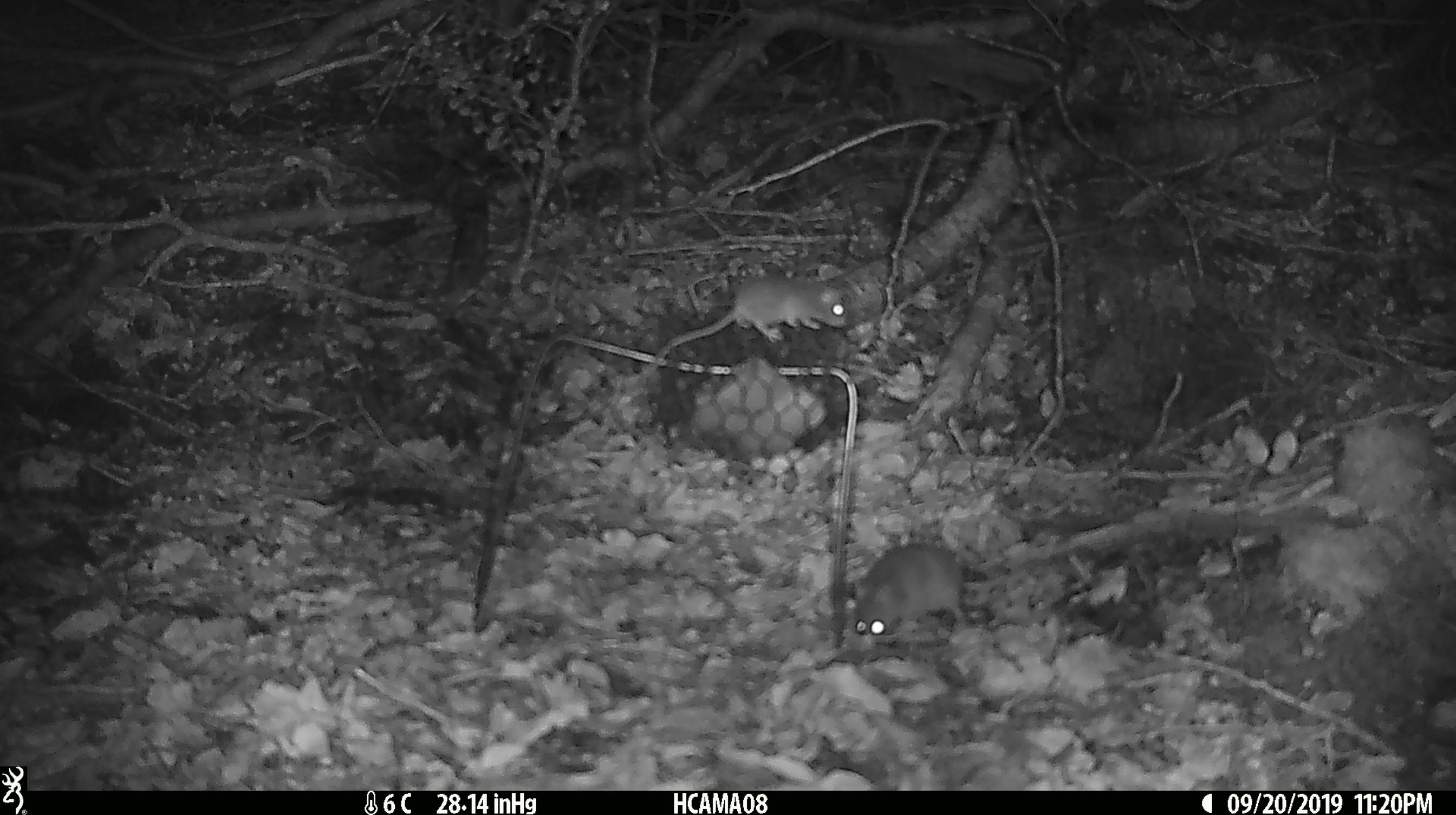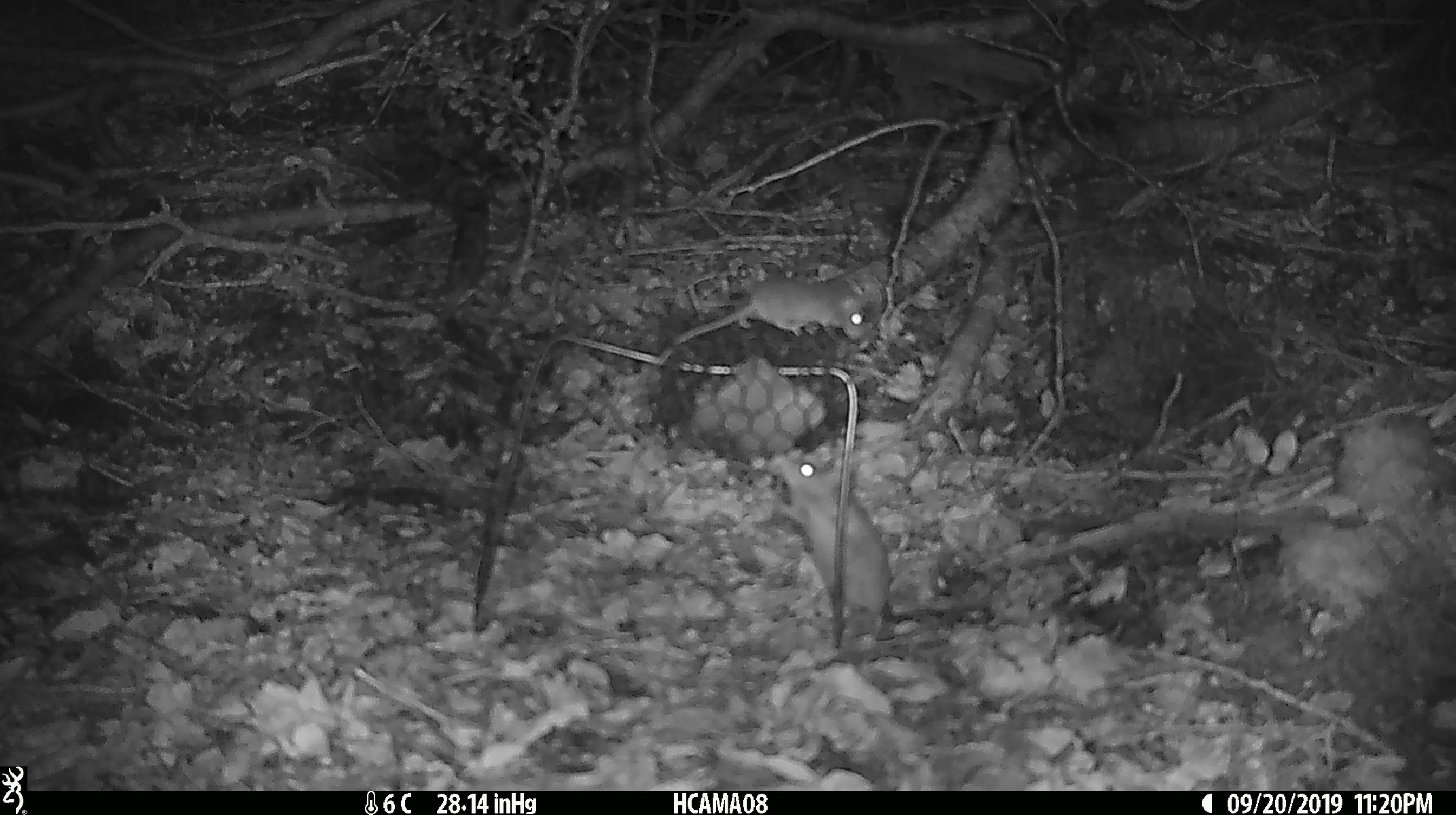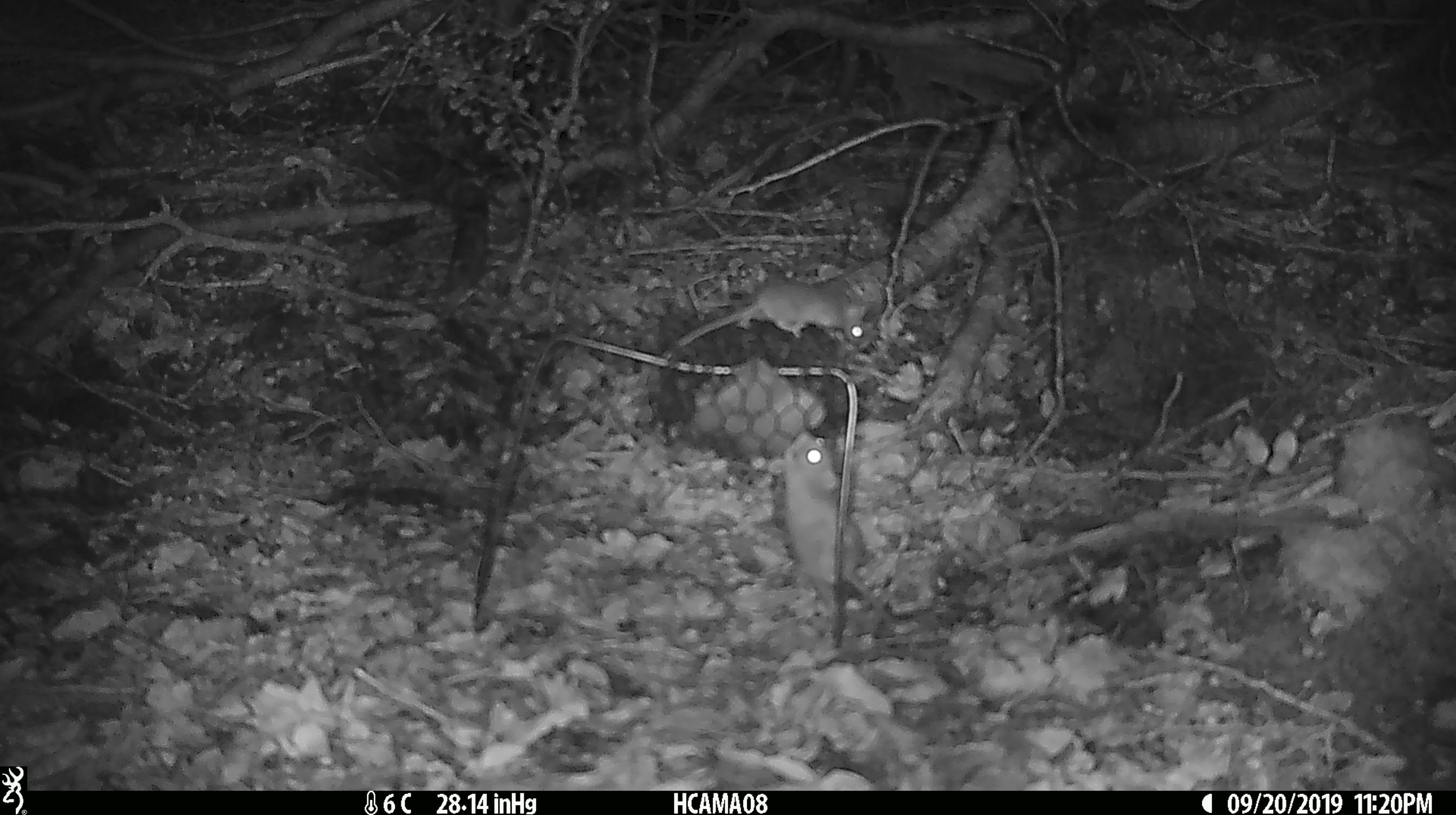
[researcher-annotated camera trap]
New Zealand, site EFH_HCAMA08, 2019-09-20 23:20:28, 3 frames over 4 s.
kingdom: Animalia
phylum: Chordata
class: Mammalia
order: Rodentia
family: Muridae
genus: Mus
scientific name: Mus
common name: mouse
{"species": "mouse (Mus)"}